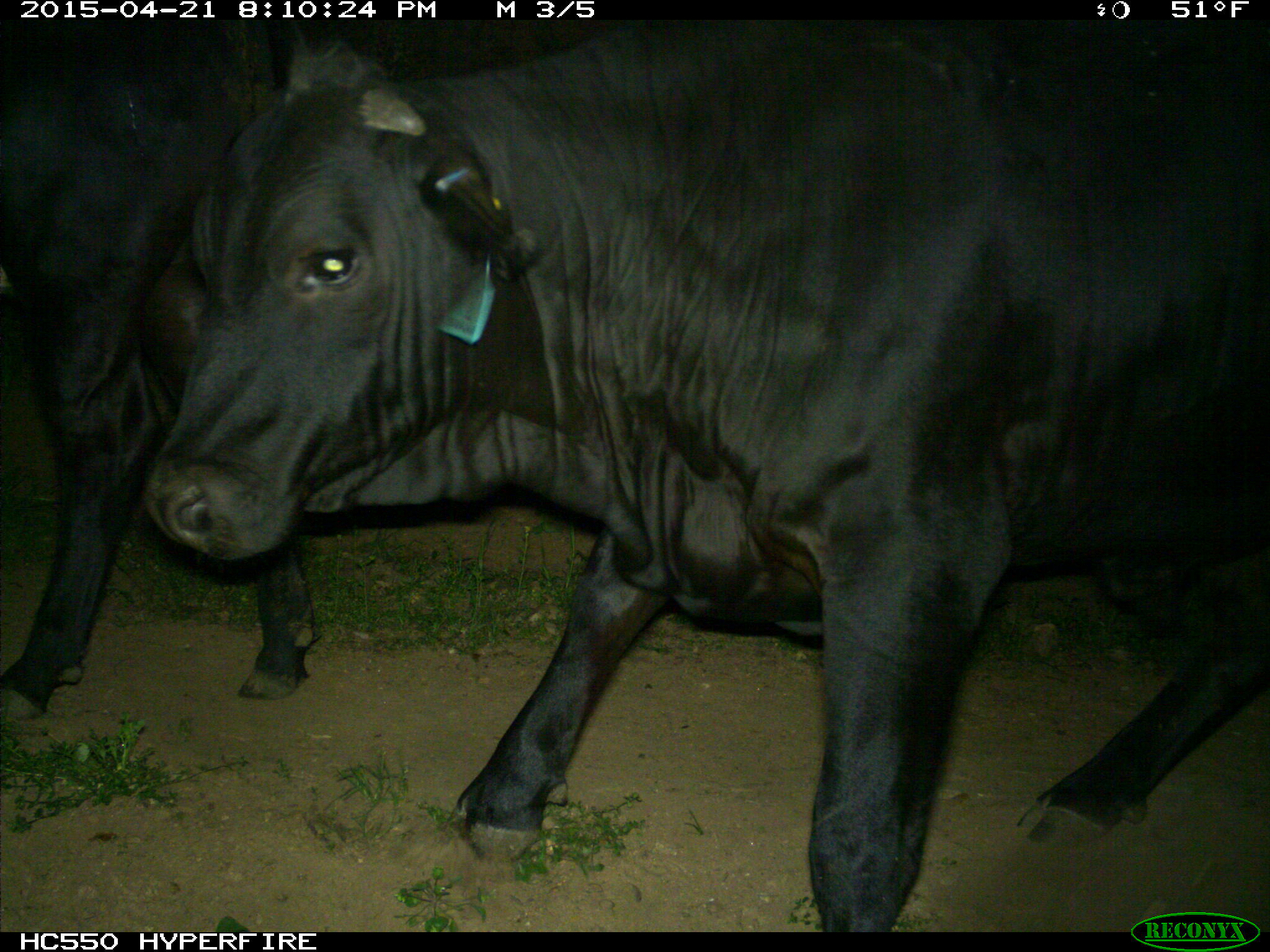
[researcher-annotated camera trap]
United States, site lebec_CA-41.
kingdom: Animalia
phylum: Chordata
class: Mammalia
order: Artiodactyla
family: Bovidae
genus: Bos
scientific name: Bos taurus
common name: domestic cow